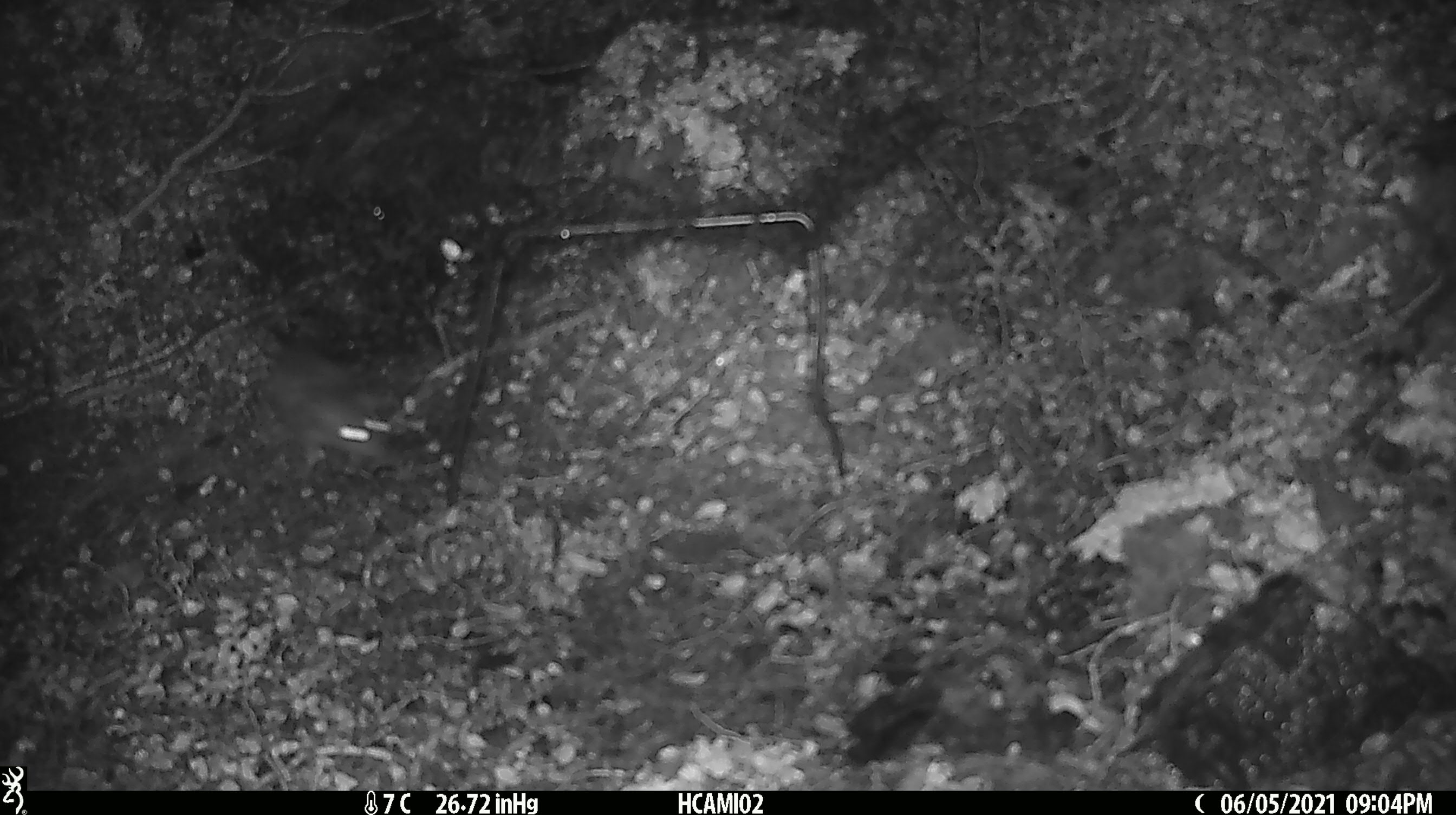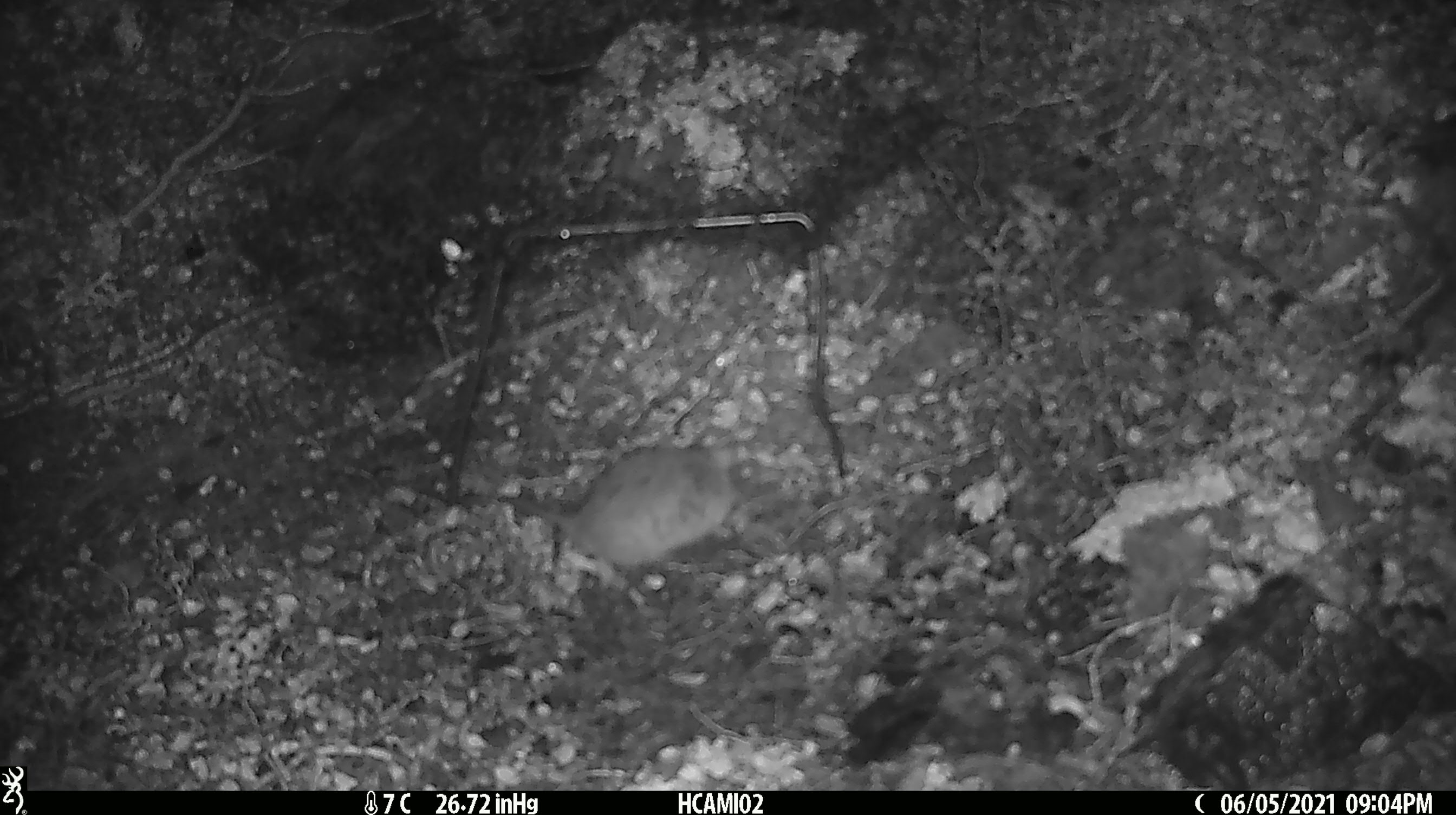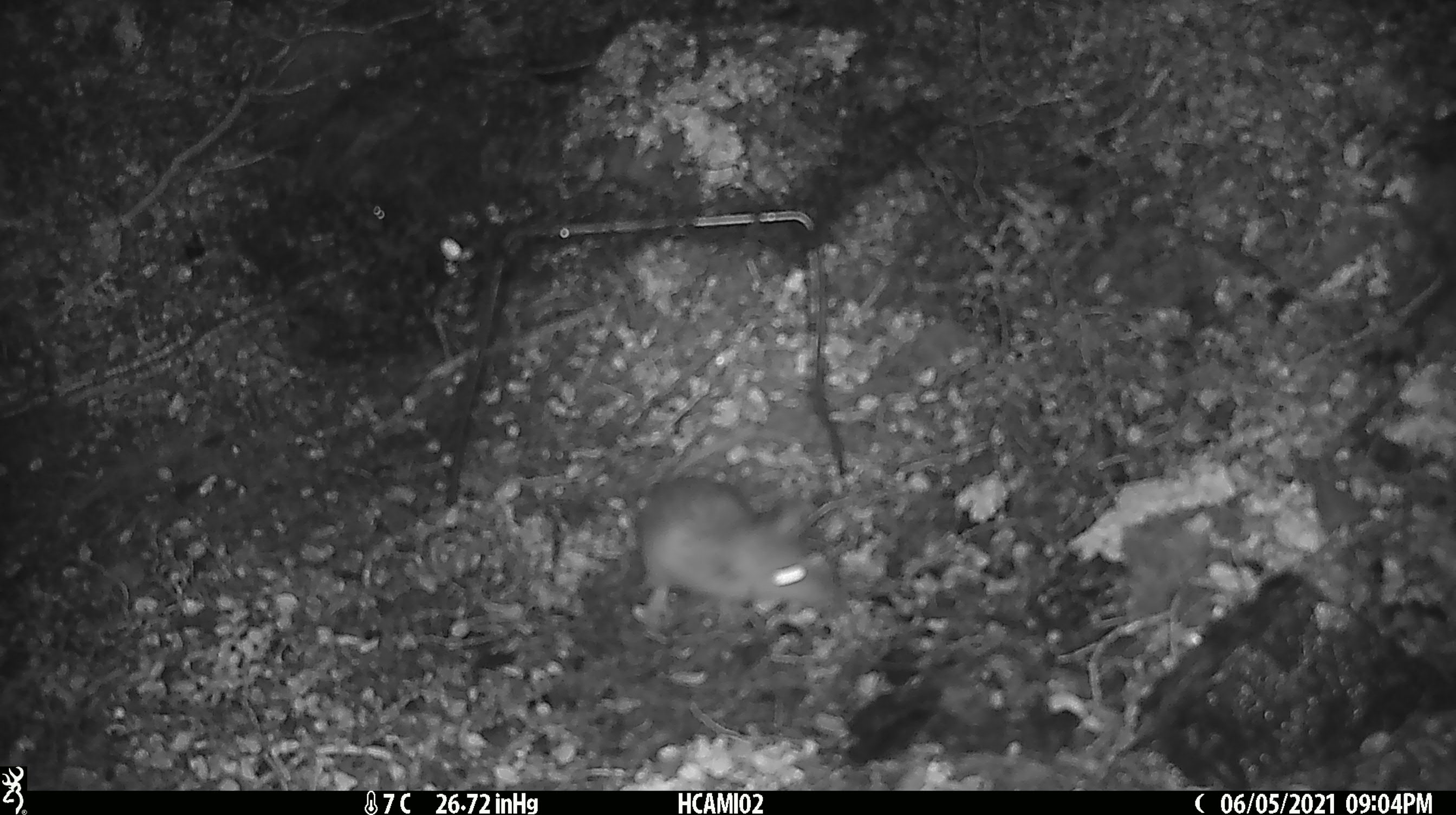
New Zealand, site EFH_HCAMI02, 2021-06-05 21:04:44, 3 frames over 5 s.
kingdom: Animalia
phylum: Chordata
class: Mammalia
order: Rodentia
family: Muridae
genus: Rattus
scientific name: Rattus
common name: rat